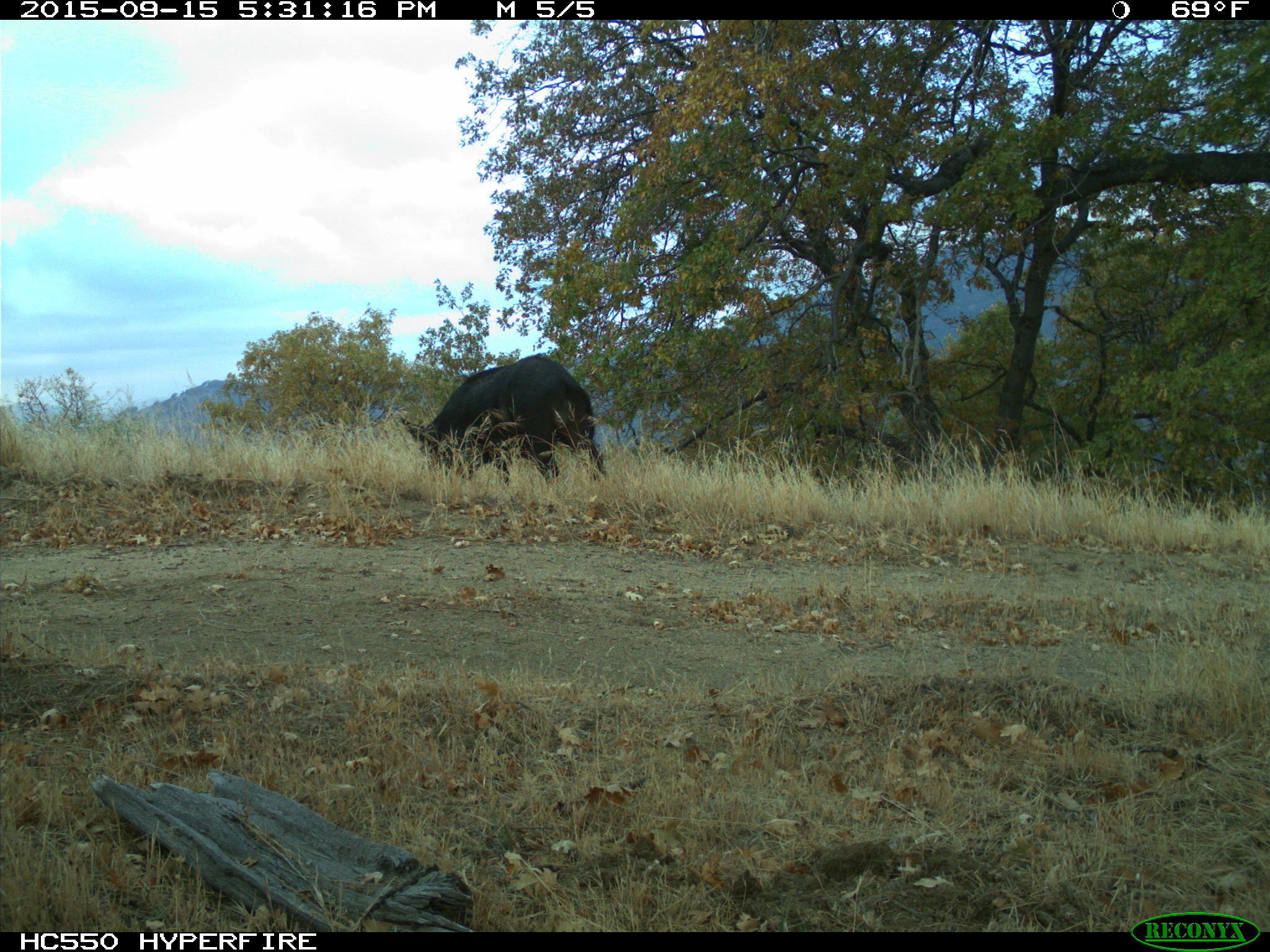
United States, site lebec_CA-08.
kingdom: Animalia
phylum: Chordata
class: Mammalia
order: Artiodactyla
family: Suidae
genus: Sus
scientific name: Sus scrofa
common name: wild boar